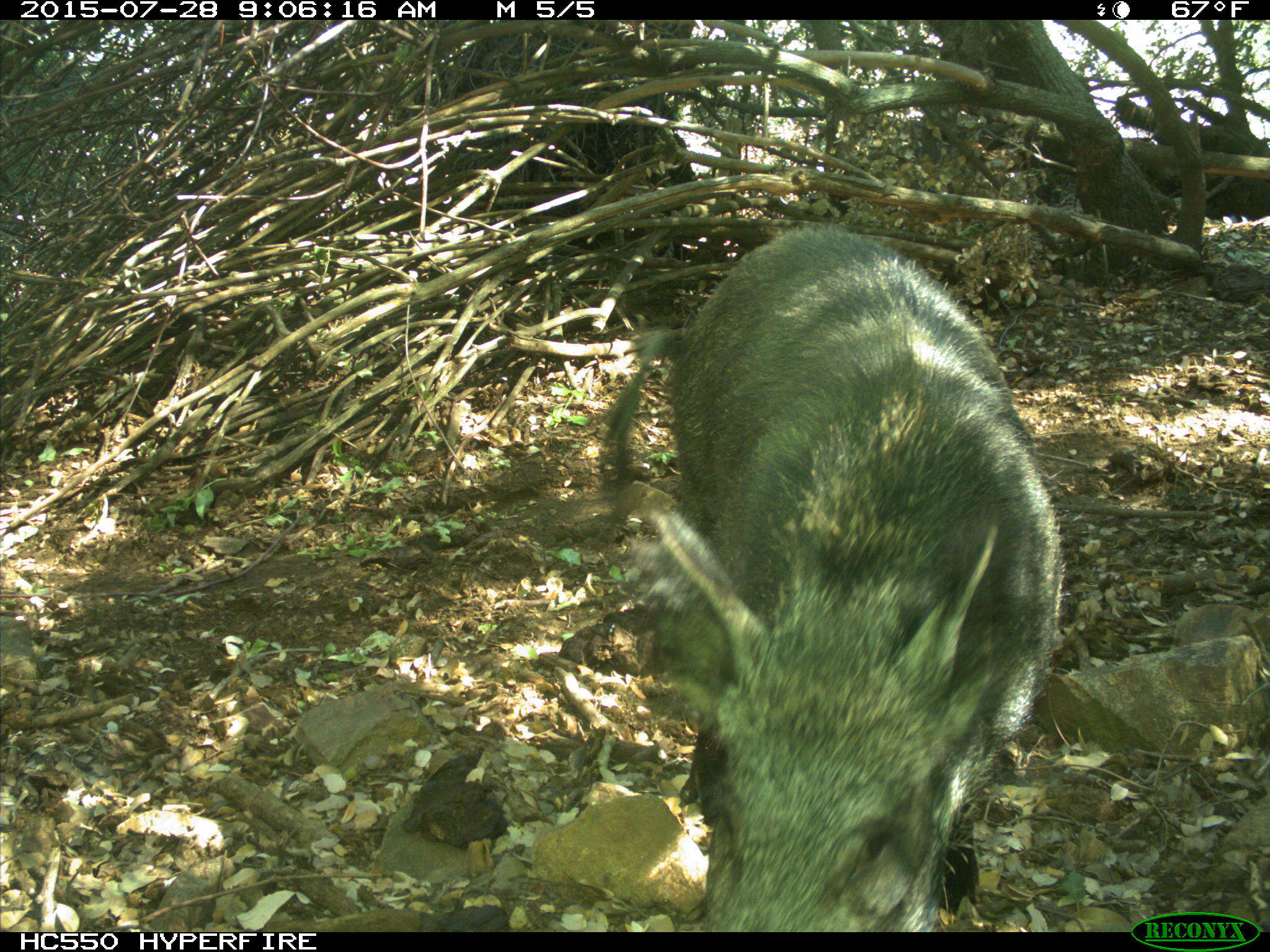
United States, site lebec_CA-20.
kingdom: Animalia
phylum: Chordata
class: Mammalia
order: Artiodactyla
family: Suidae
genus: Sus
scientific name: Sus scrofa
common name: wild boar